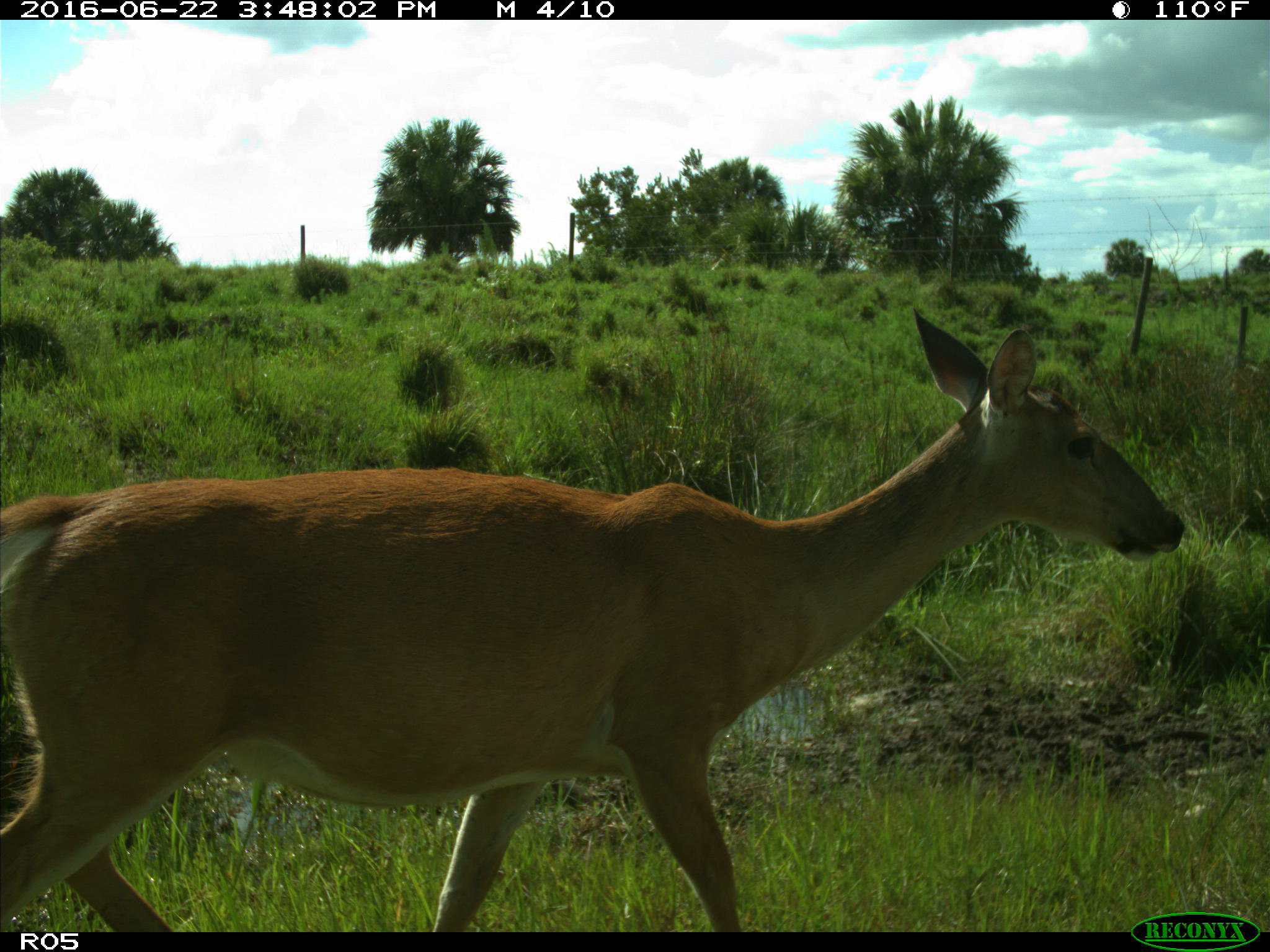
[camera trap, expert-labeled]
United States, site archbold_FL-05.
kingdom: Animalia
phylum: Chordata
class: Mammalia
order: Artiodactyla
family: Cervidae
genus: Odocoileus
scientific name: Odocoileus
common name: deer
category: unidentified deer